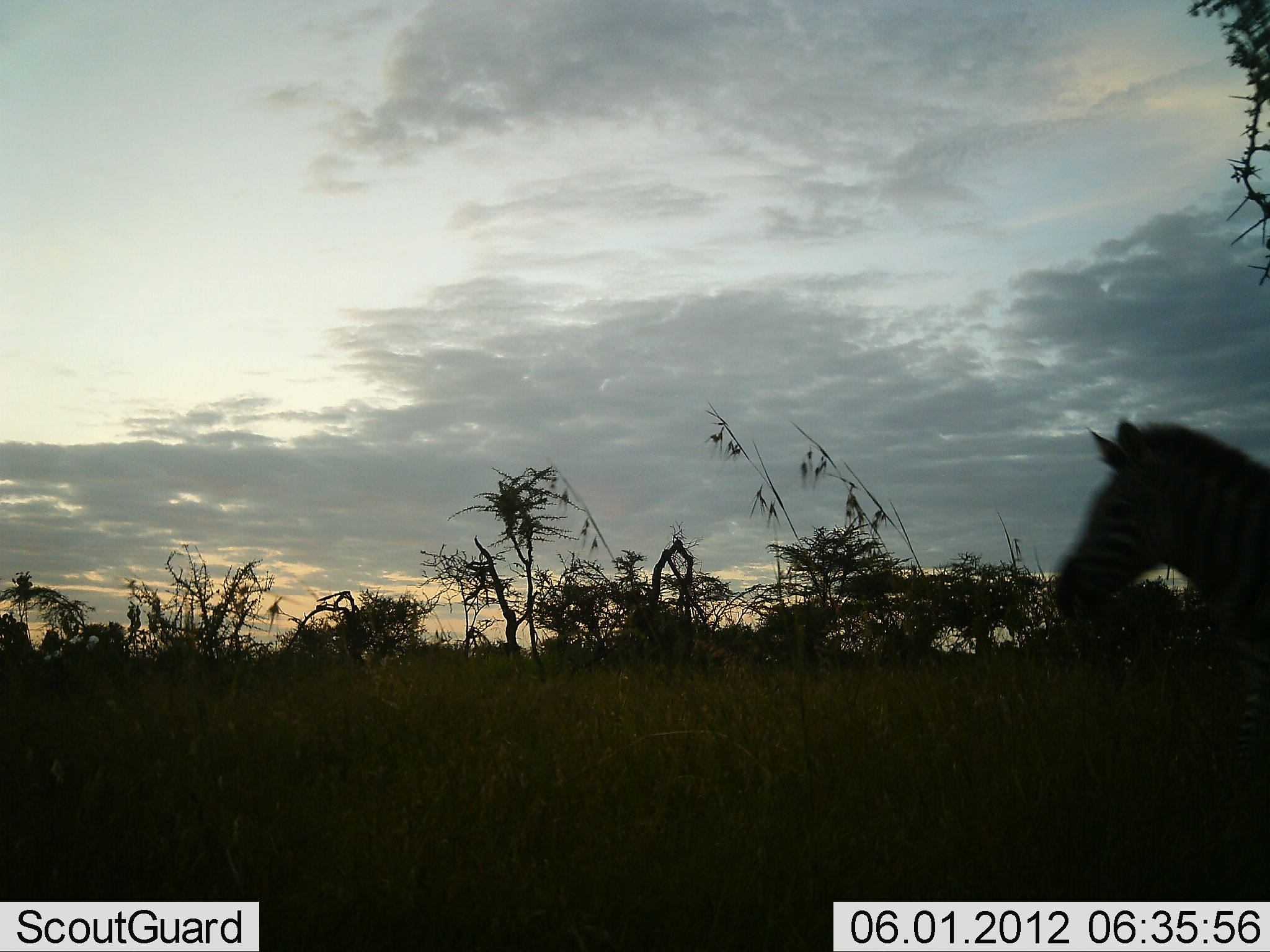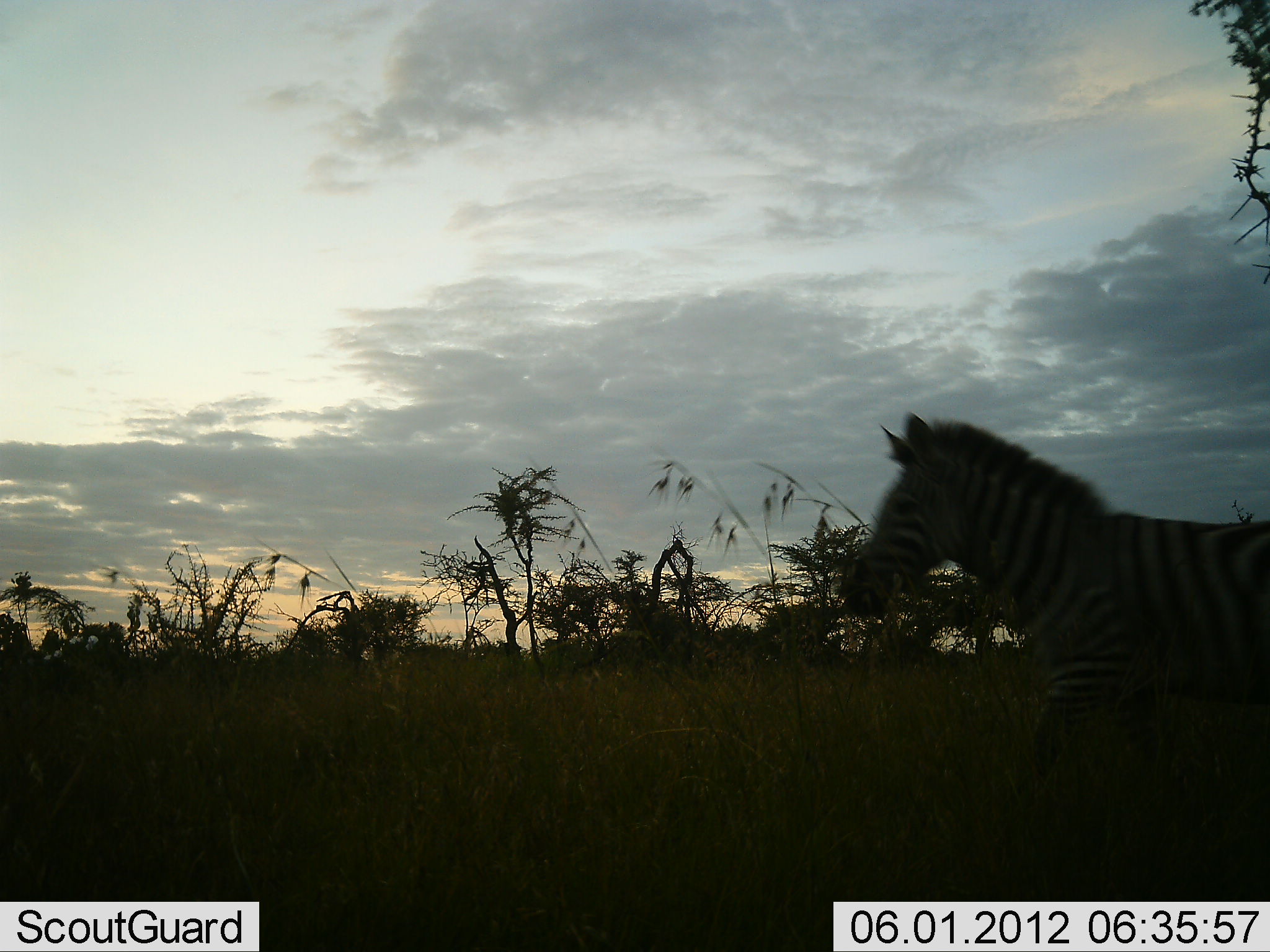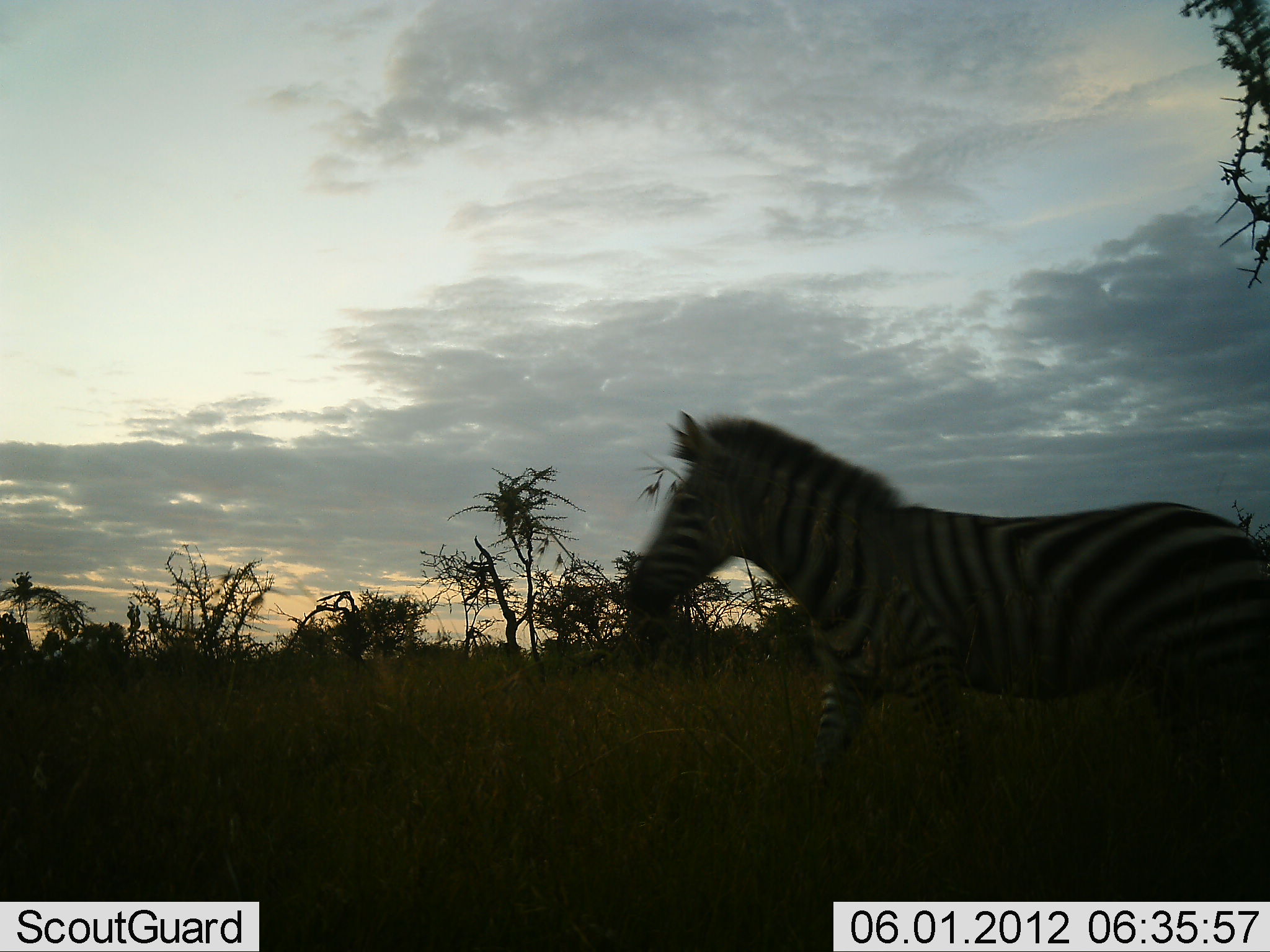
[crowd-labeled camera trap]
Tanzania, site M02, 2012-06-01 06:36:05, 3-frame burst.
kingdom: Animalia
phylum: Chordata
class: Mammalia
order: Perissodactyla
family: Equidae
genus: Equus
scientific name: Equus quagga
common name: plains zebra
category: zebra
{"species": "zebra (plains zebra) (Equus quagga)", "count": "1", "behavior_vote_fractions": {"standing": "0%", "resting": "0%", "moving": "100%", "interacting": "0%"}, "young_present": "0%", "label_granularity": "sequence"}